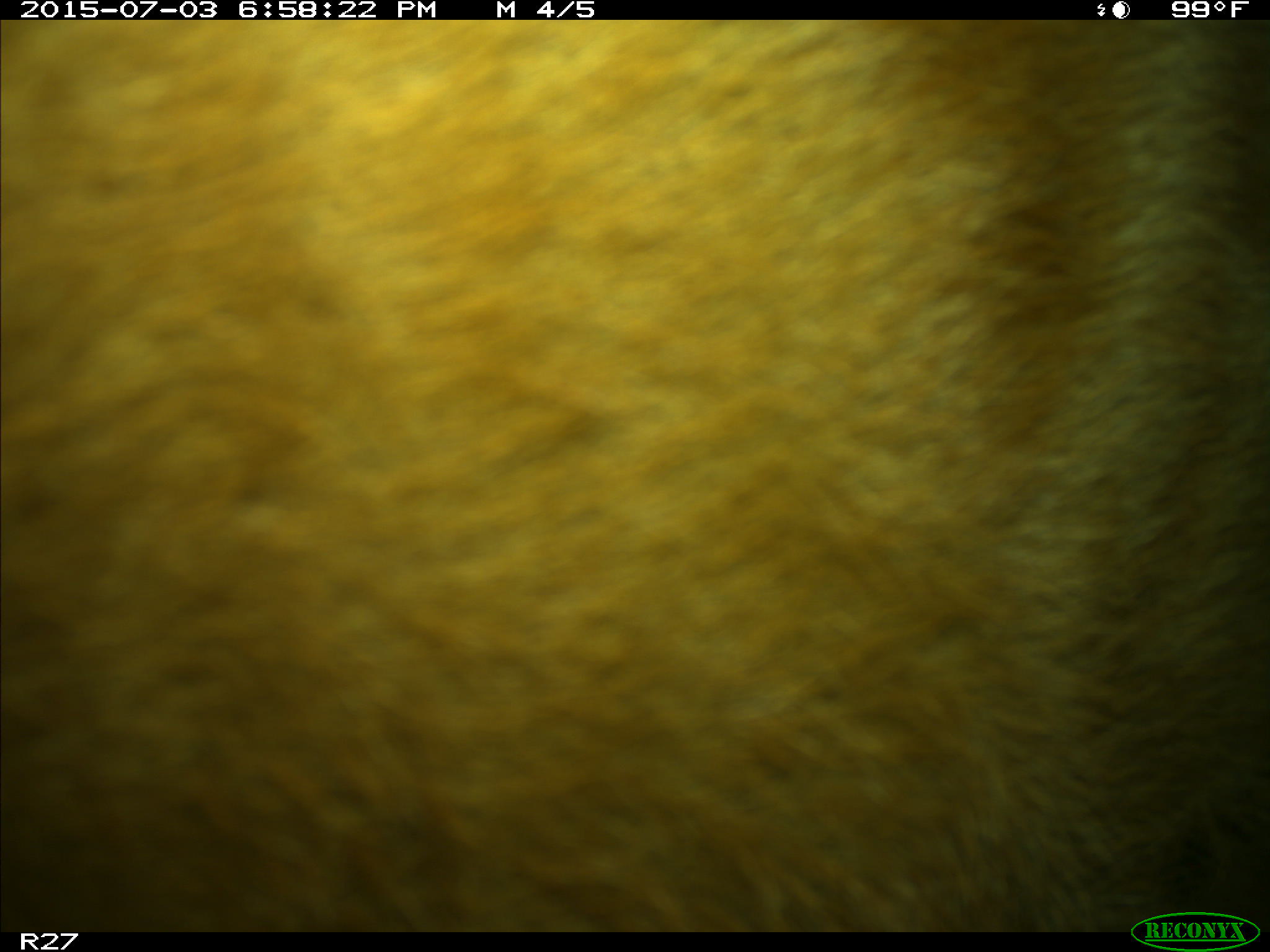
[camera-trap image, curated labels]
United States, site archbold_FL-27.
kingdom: Animalia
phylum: Chordata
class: Mammalia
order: Artiodactyla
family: Bovidae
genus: Bos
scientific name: Bos taurus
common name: domestic cow